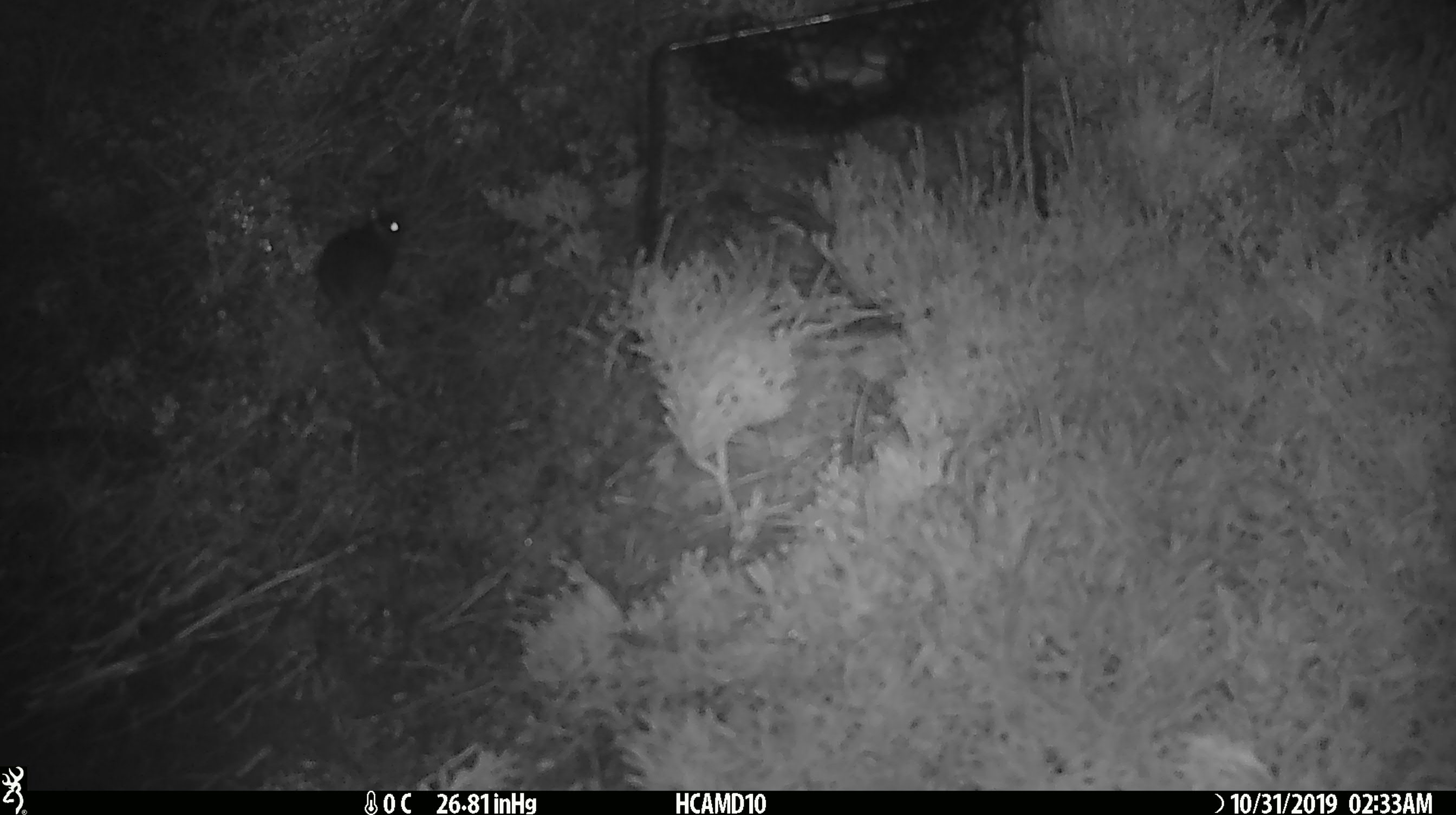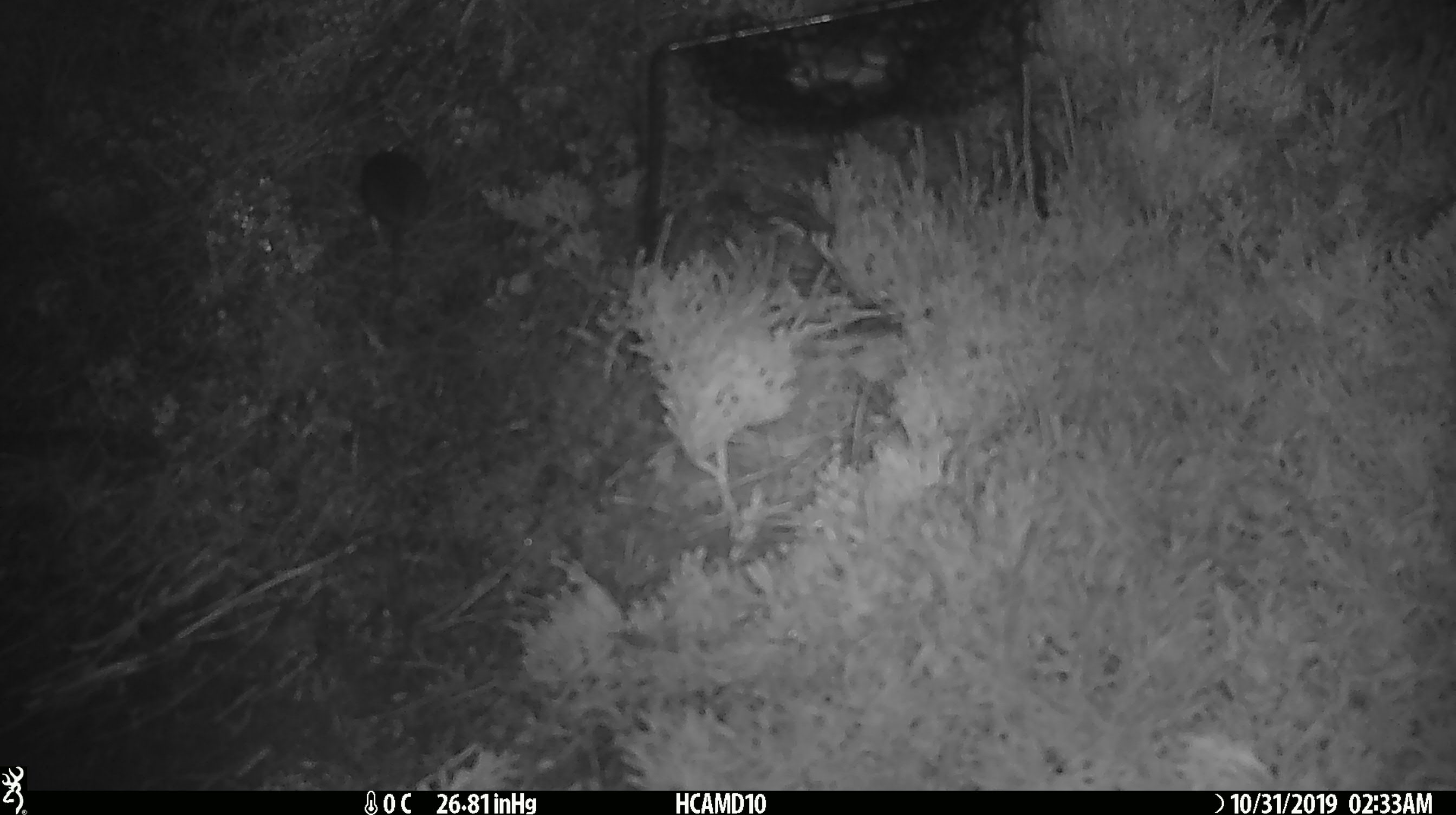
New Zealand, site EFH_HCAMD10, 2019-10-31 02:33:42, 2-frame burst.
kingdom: Animalia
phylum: Chordata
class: Mammalia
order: Rodentia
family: Muridae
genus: Mus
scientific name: Mus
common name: mouse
Mouse (Mus).